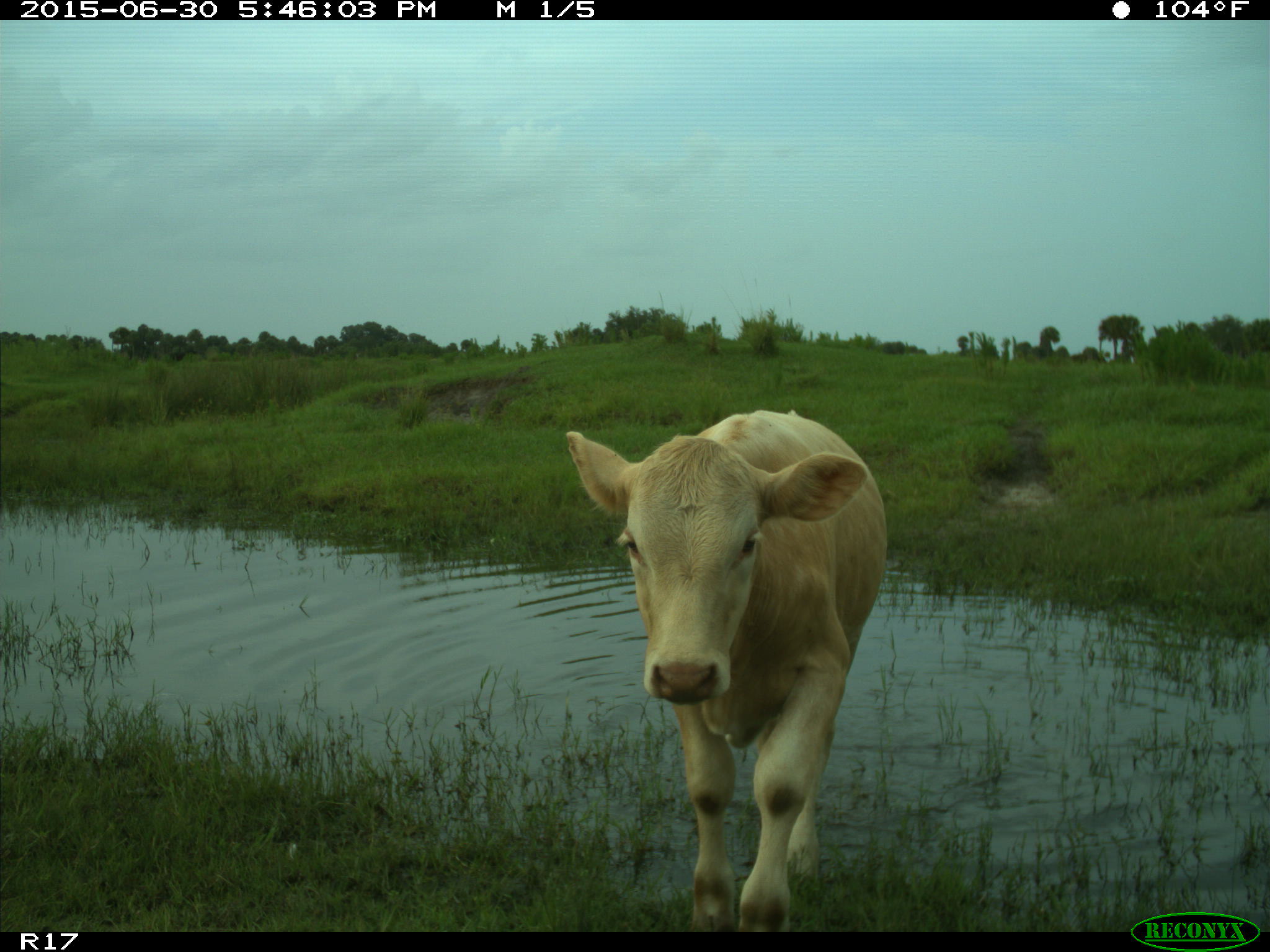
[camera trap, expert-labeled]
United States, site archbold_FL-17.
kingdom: Animalia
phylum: Chordata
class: Mammalia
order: Artiodactyla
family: Bovidae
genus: Bos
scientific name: Bos taurus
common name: domestic cow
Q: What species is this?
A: Bos taurus (domestic cow).